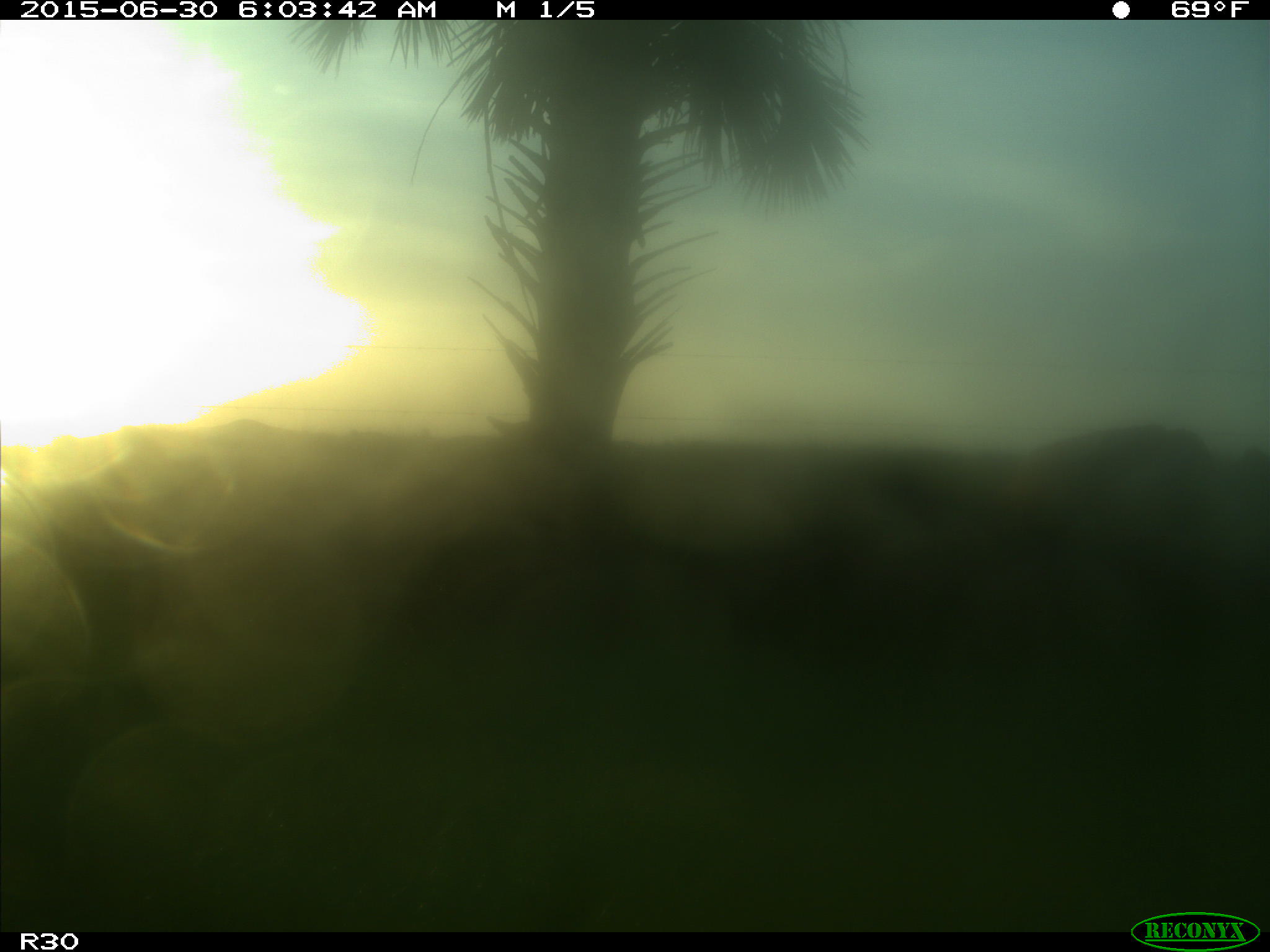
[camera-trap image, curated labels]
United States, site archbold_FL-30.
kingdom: Animalia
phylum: Chordata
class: Mammalia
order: Artiodactyla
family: Bovidae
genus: Bos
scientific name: Bos taurus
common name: domestic cow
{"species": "Bos taurus (domestic cow)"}